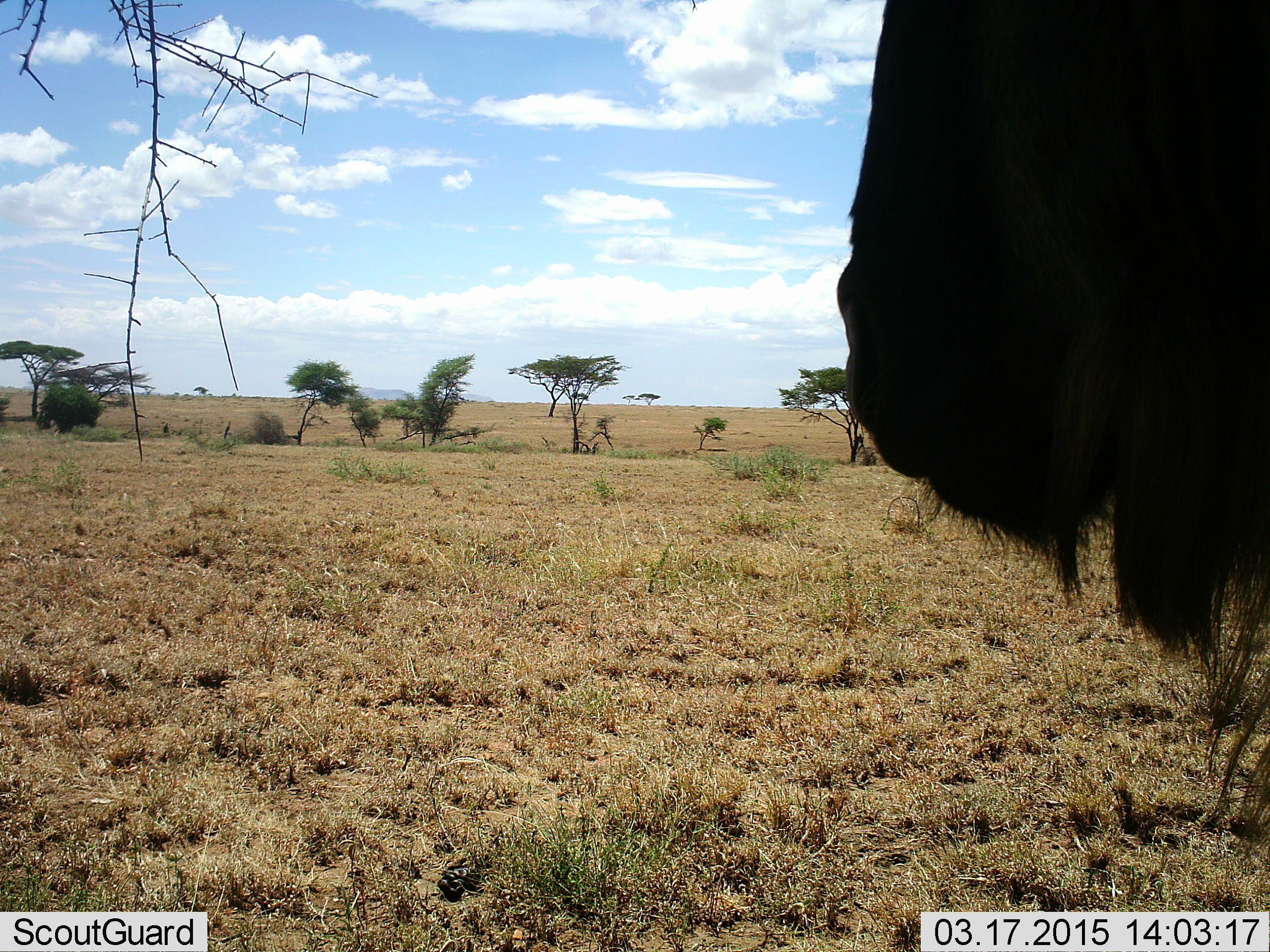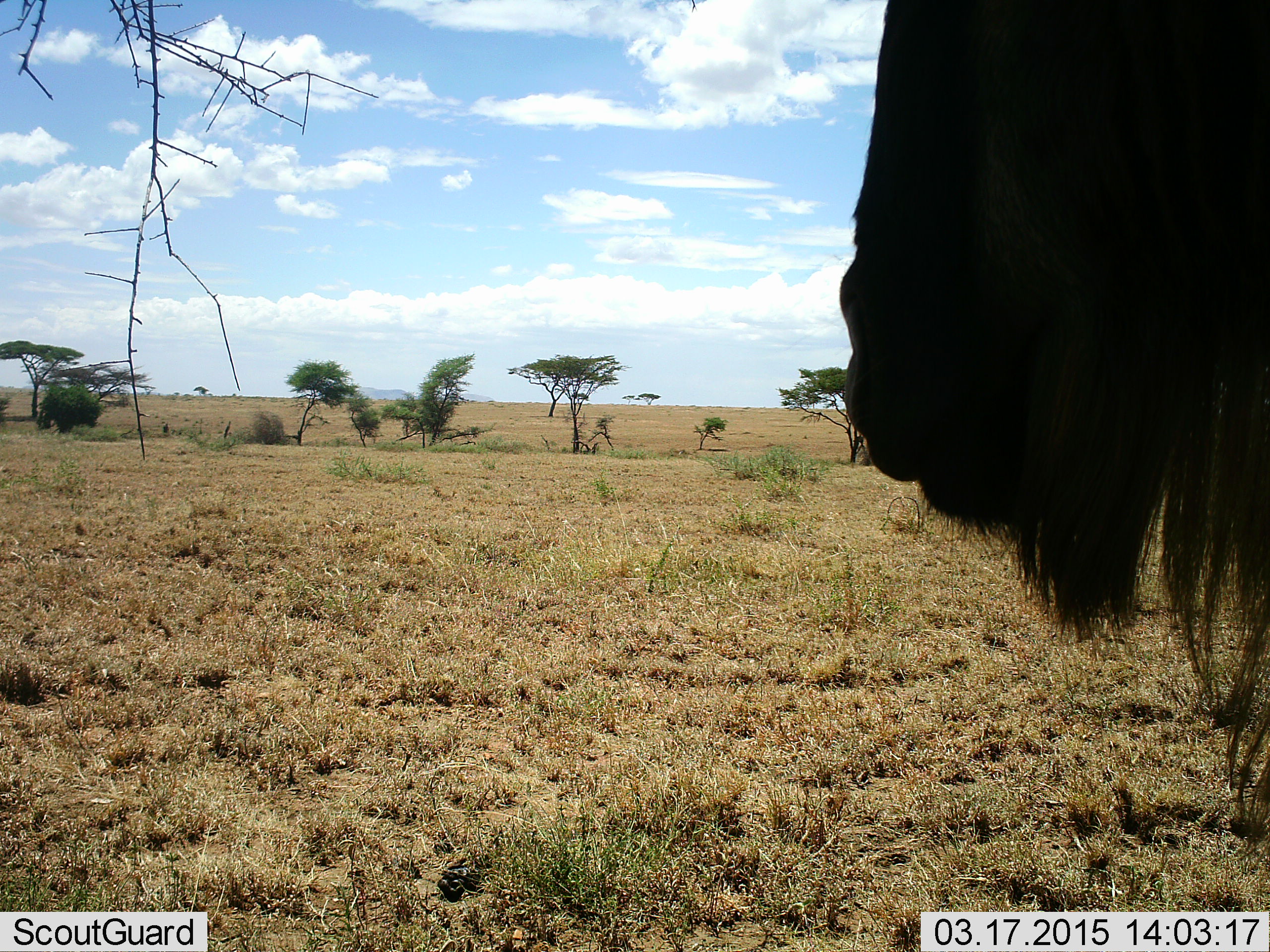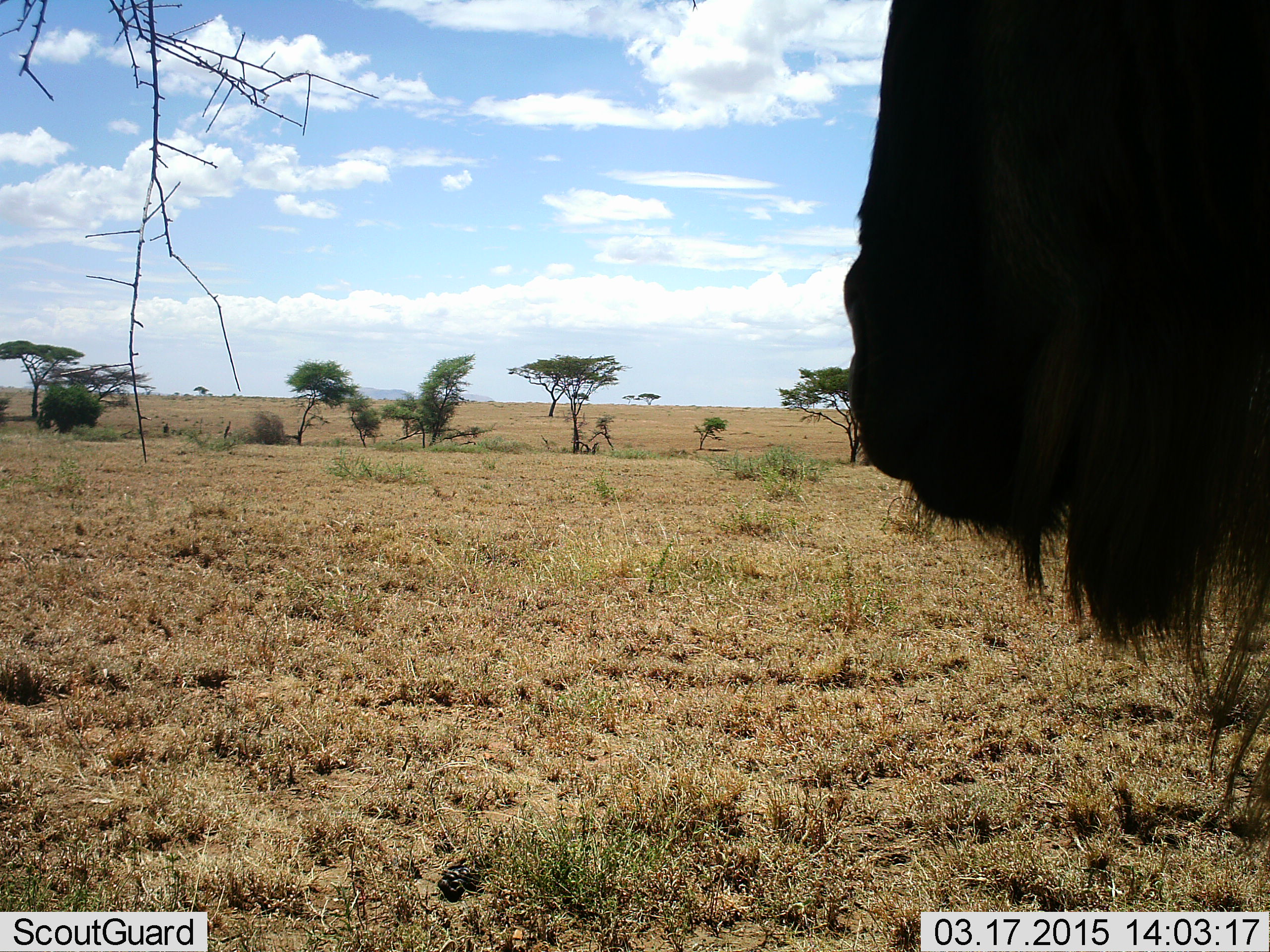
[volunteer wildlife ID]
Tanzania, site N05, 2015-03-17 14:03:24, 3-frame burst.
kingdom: Animalia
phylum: Chordata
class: Mammalia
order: Artiodactyla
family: Bovidae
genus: Connochaetes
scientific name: Connochaetes taurinus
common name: blue wildebeest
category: wildebeest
Wildebeest (blue wildebeest) (Connochaetes taurinus), count 1. Behavior (volunteer vote fractions): standing 60%, resting 0%, moving 30%, interacting 0%. Young present (vote fraction): 0%. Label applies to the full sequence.